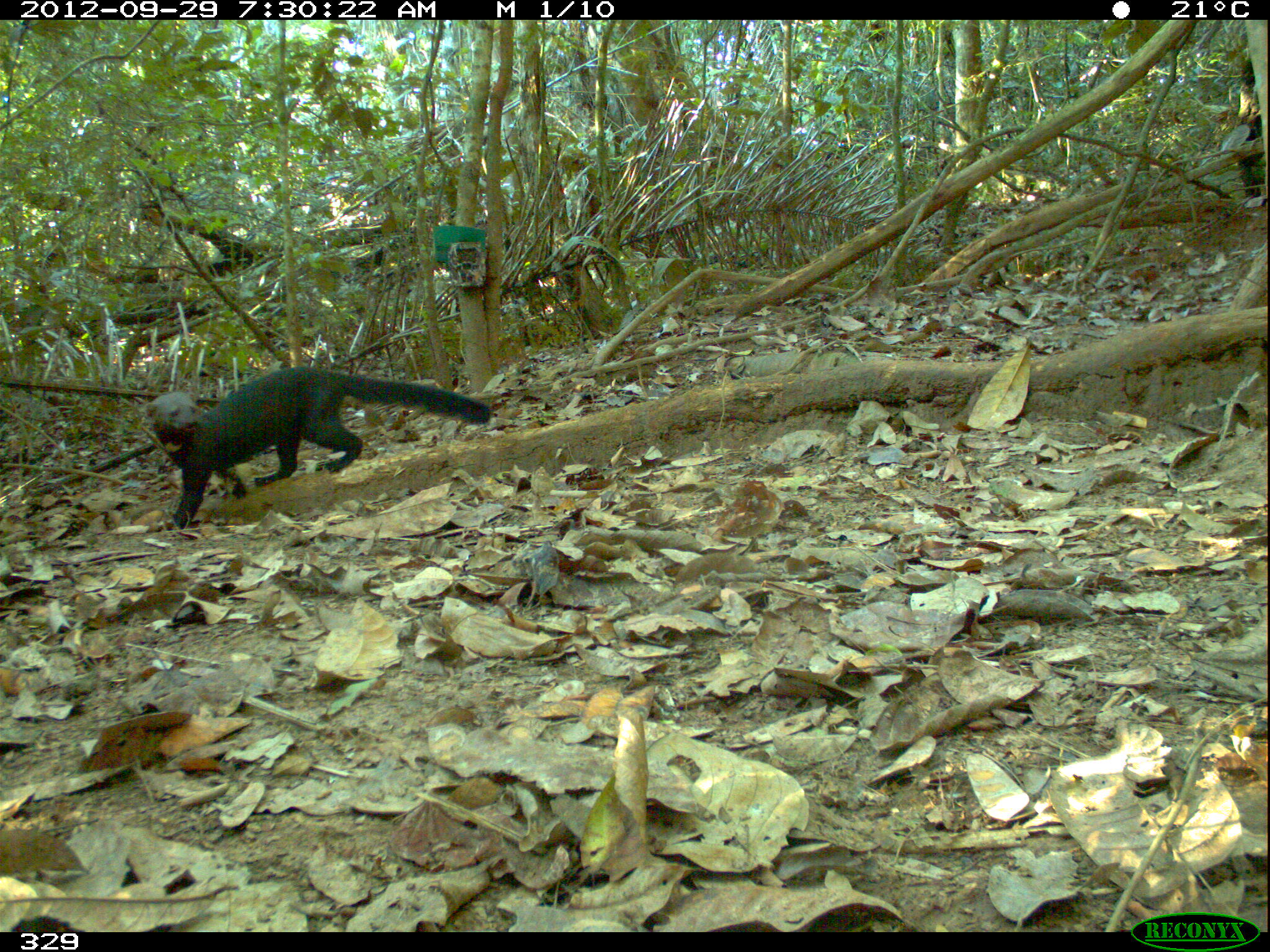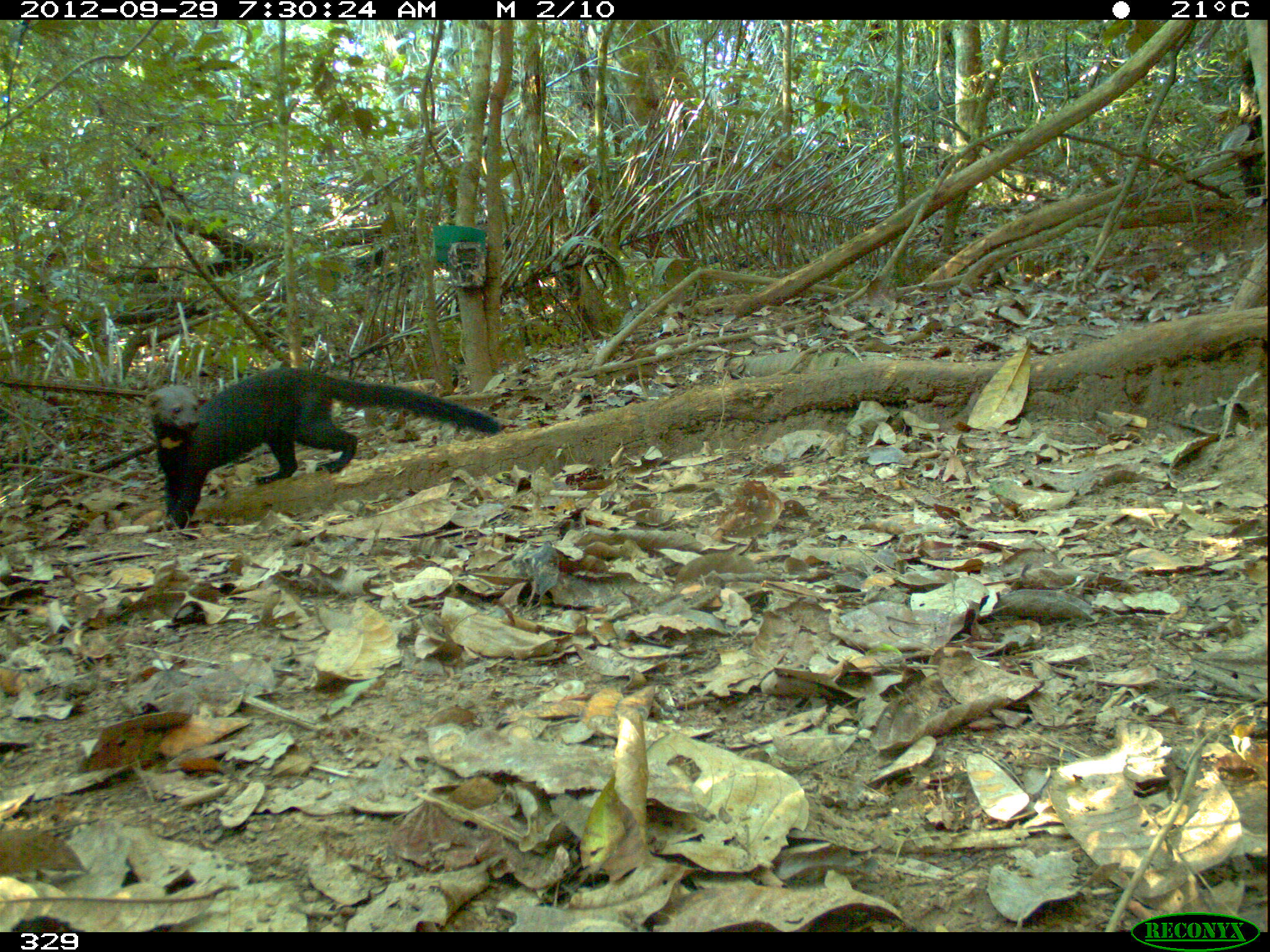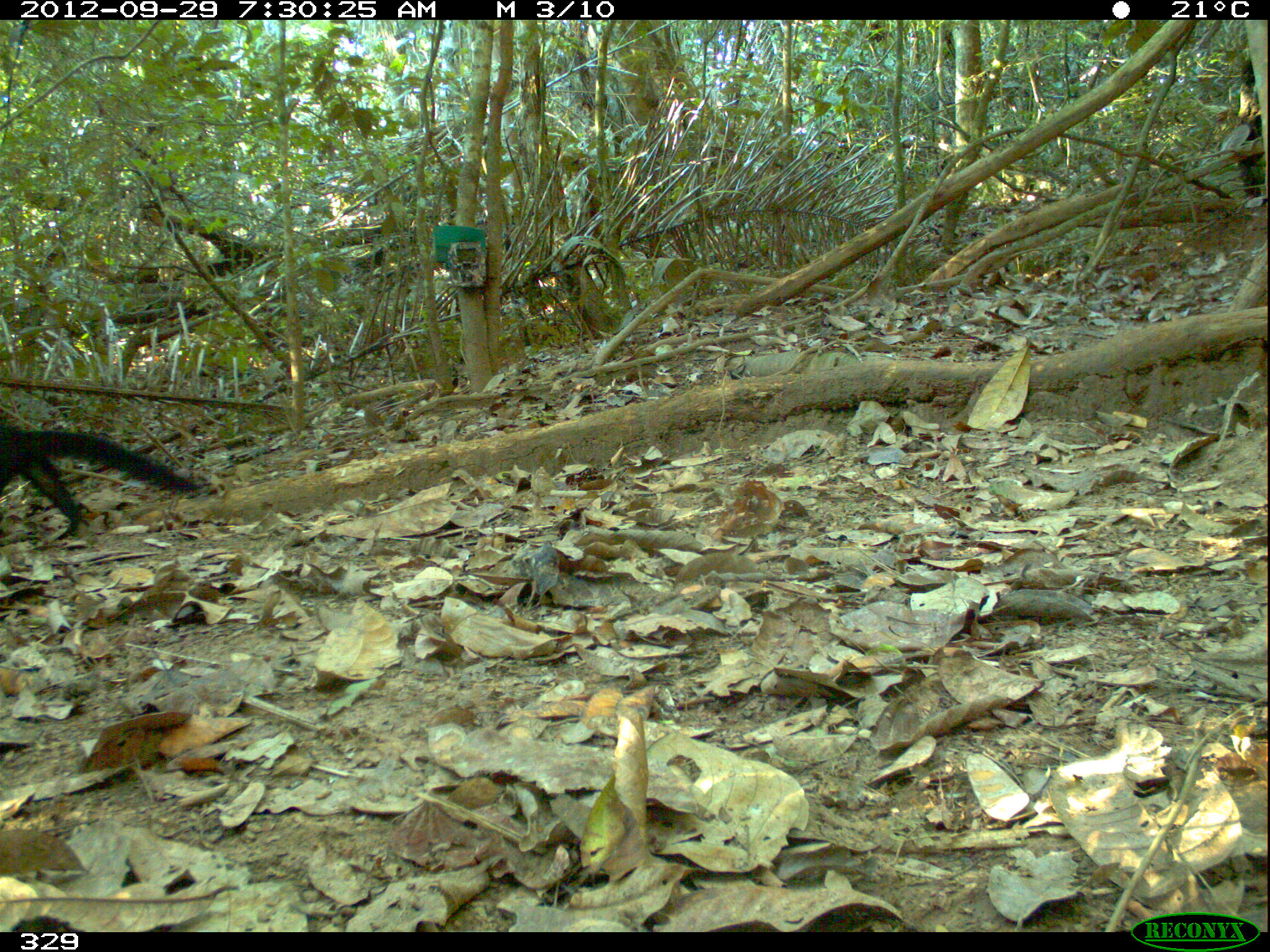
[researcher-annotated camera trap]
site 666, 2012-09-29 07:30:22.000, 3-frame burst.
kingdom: Animalia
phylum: Chordata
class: Mammalia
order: Carnivora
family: Mustelidae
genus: Eira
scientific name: Eira barbara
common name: tayra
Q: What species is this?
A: Eira barbara (tayra).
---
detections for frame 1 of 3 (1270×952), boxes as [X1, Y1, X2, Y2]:
eira barbara: [144, 364, 494, 526]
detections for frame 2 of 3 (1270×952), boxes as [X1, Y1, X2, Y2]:
eira barbara: [145, 367, 503, 527]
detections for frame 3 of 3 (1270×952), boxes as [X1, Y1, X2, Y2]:
eira barbara: [0, 416, 202, 532]